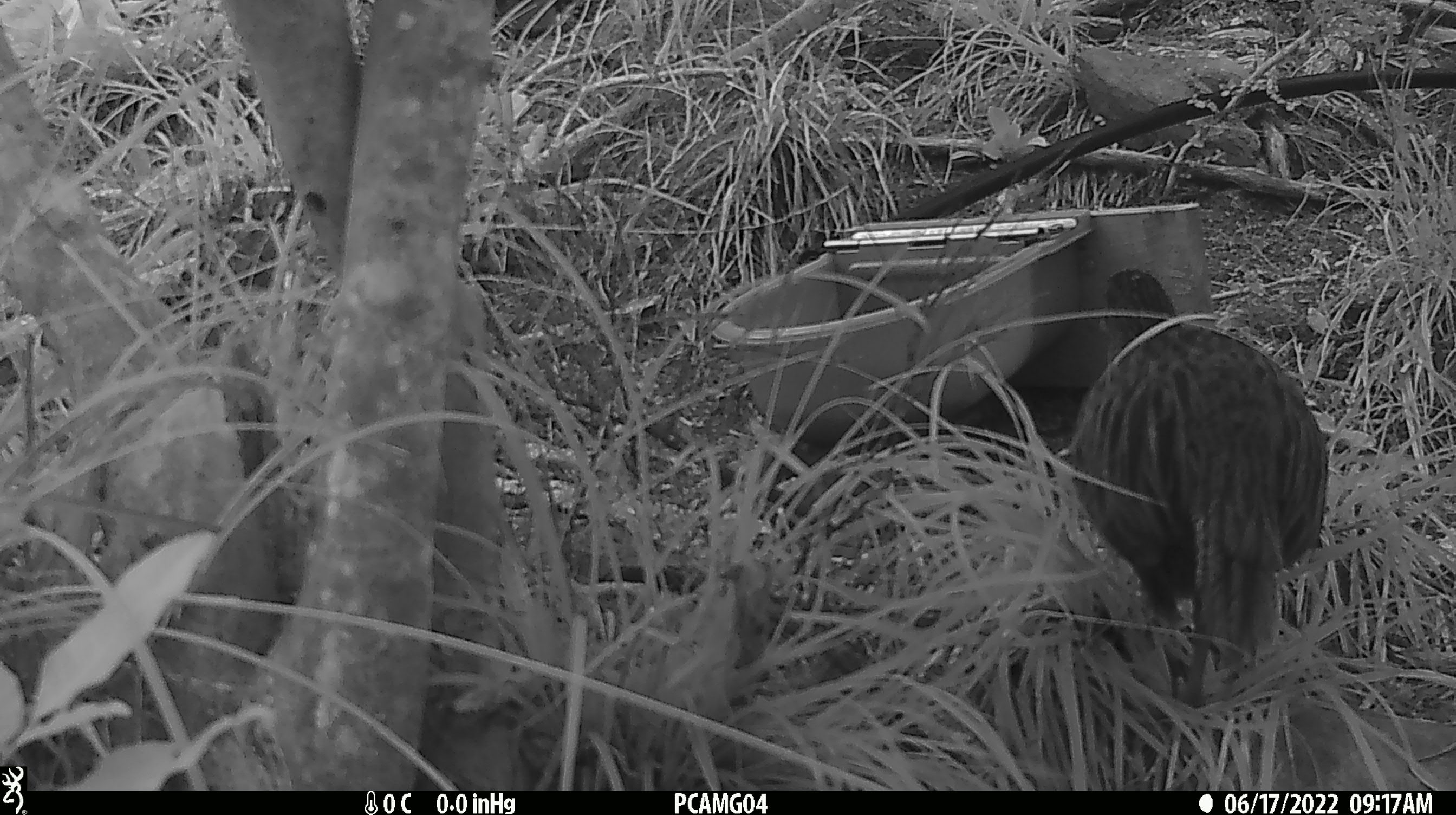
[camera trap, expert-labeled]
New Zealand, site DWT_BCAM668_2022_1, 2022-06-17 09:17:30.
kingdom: Animalia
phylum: Chordata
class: Aves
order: Gruiformes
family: Rallidae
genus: Gallirallus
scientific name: Gallirallus australis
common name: weka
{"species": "weka (Gallirallus australis)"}